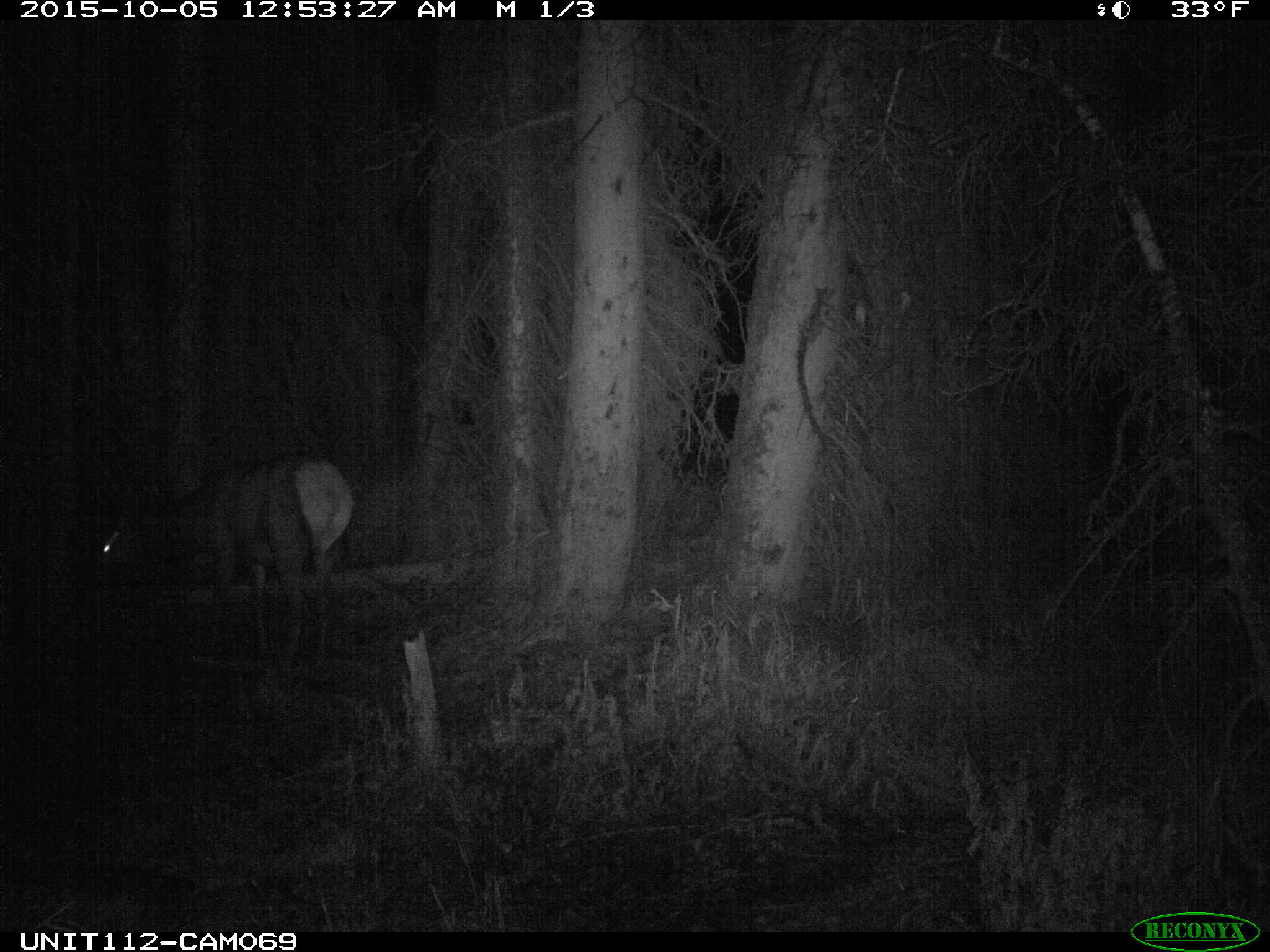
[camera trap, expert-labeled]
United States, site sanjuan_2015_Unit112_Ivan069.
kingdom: Animalia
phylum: Chordata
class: Mammalia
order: Artiodactyla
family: Cervidae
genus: Cervus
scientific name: Cervus elaphus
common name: red deer